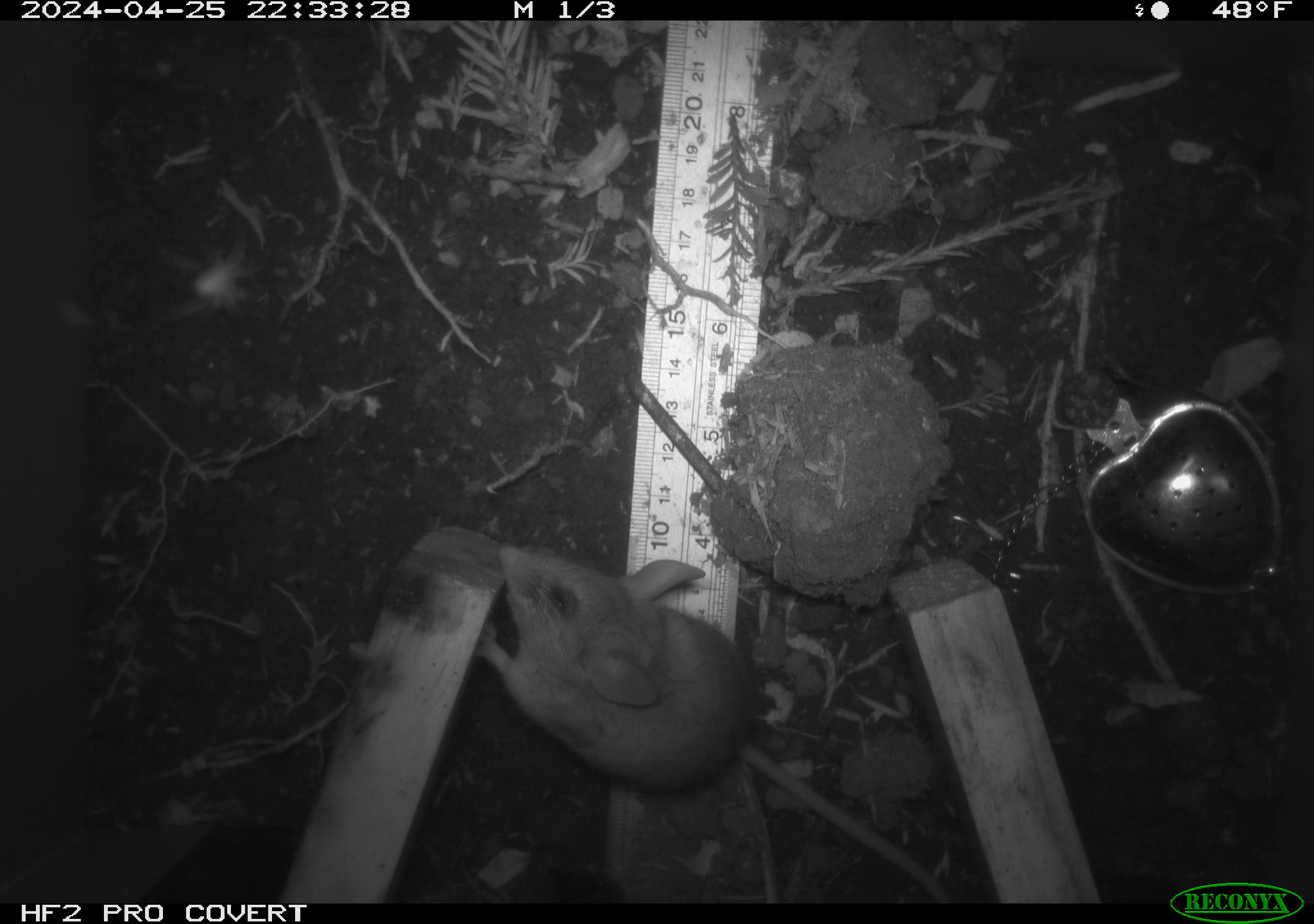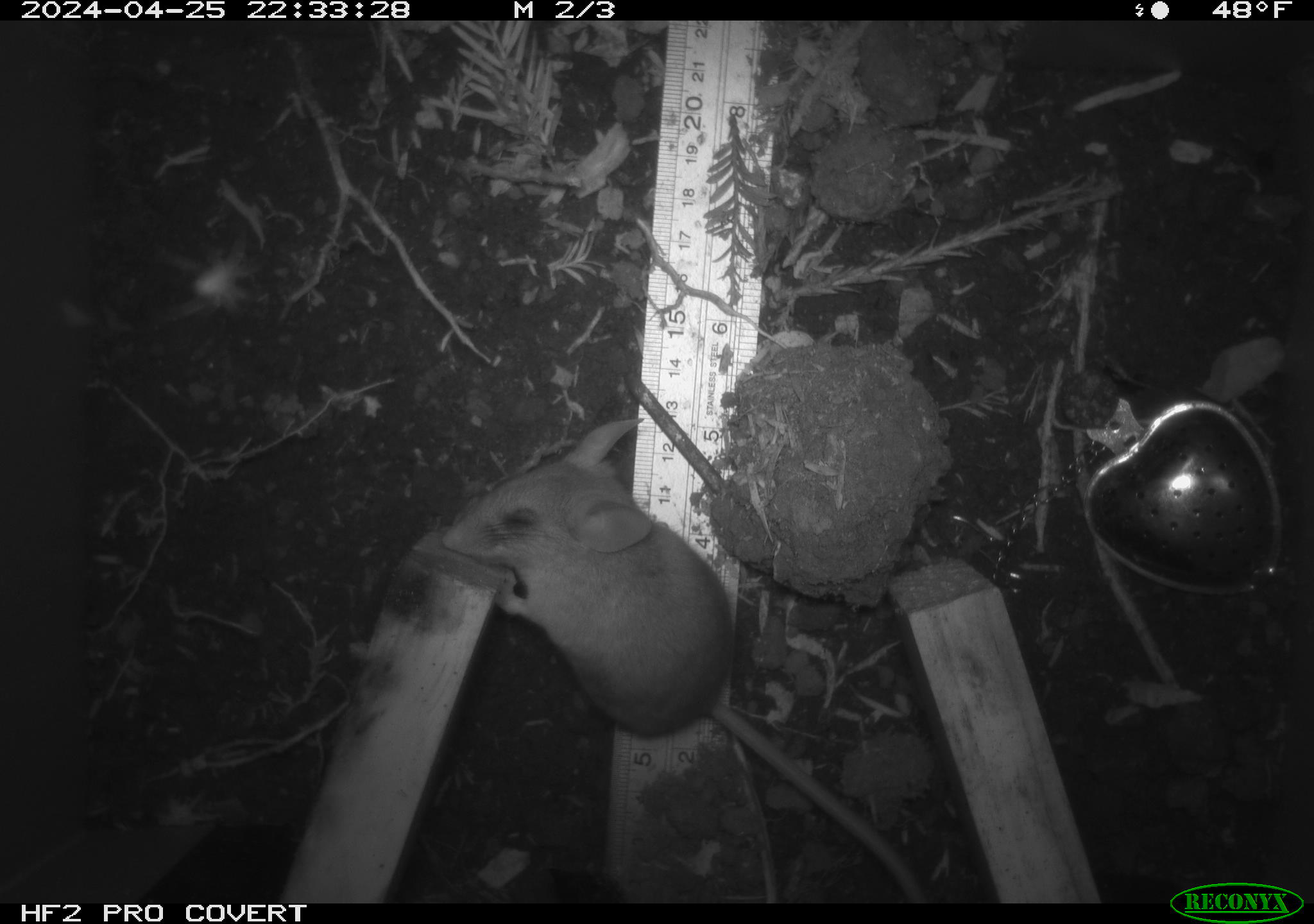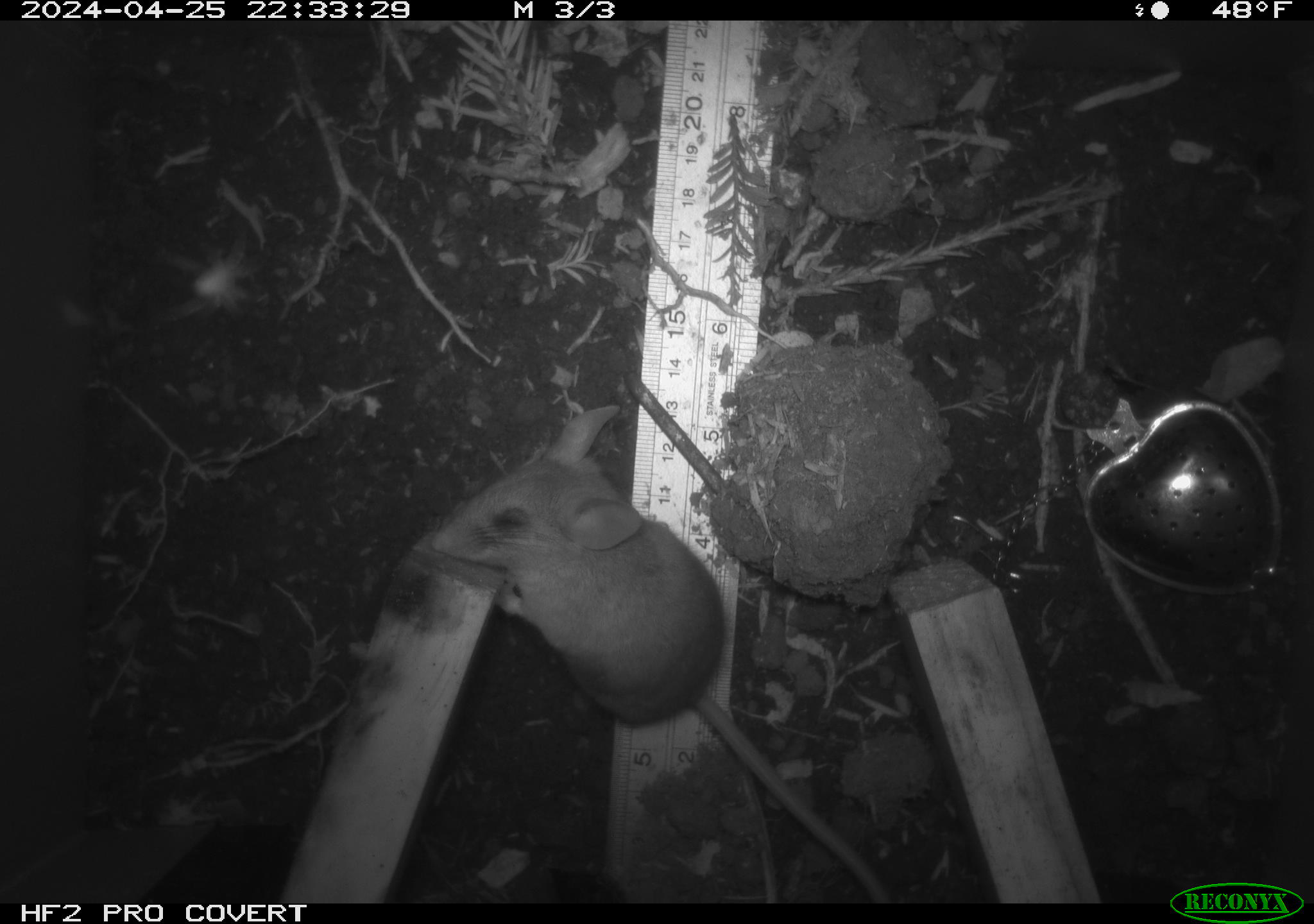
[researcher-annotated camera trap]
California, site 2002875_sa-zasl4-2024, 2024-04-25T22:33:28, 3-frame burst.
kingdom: Animalia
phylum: Chordata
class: Mammalia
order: Rodentia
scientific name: Rodentia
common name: mouse species